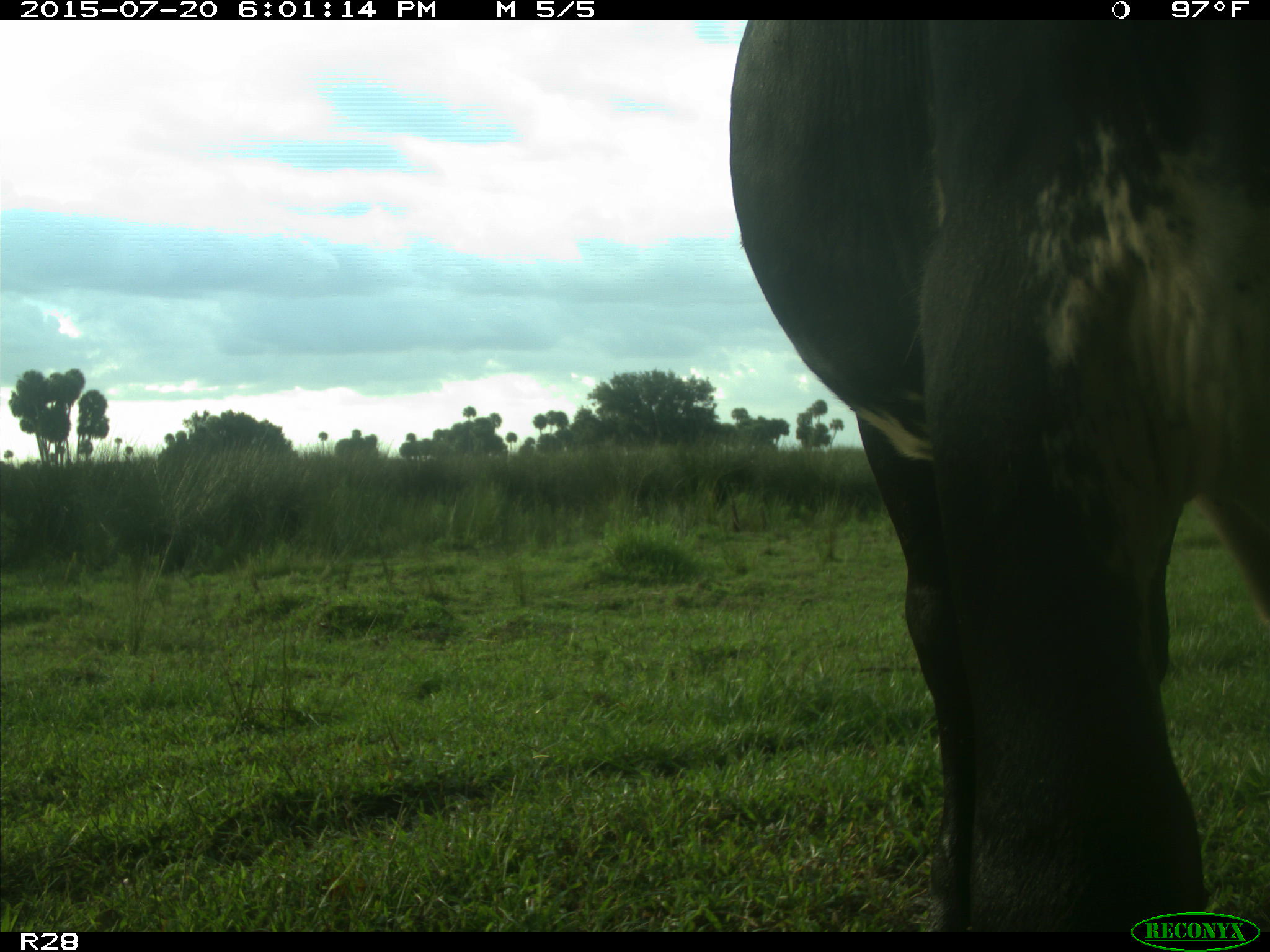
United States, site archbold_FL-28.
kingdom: Animalia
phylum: Chordata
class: Mammalia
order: Artiodactyla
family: Bovidae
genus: Bos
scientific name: Bos taurus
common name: domestic cow